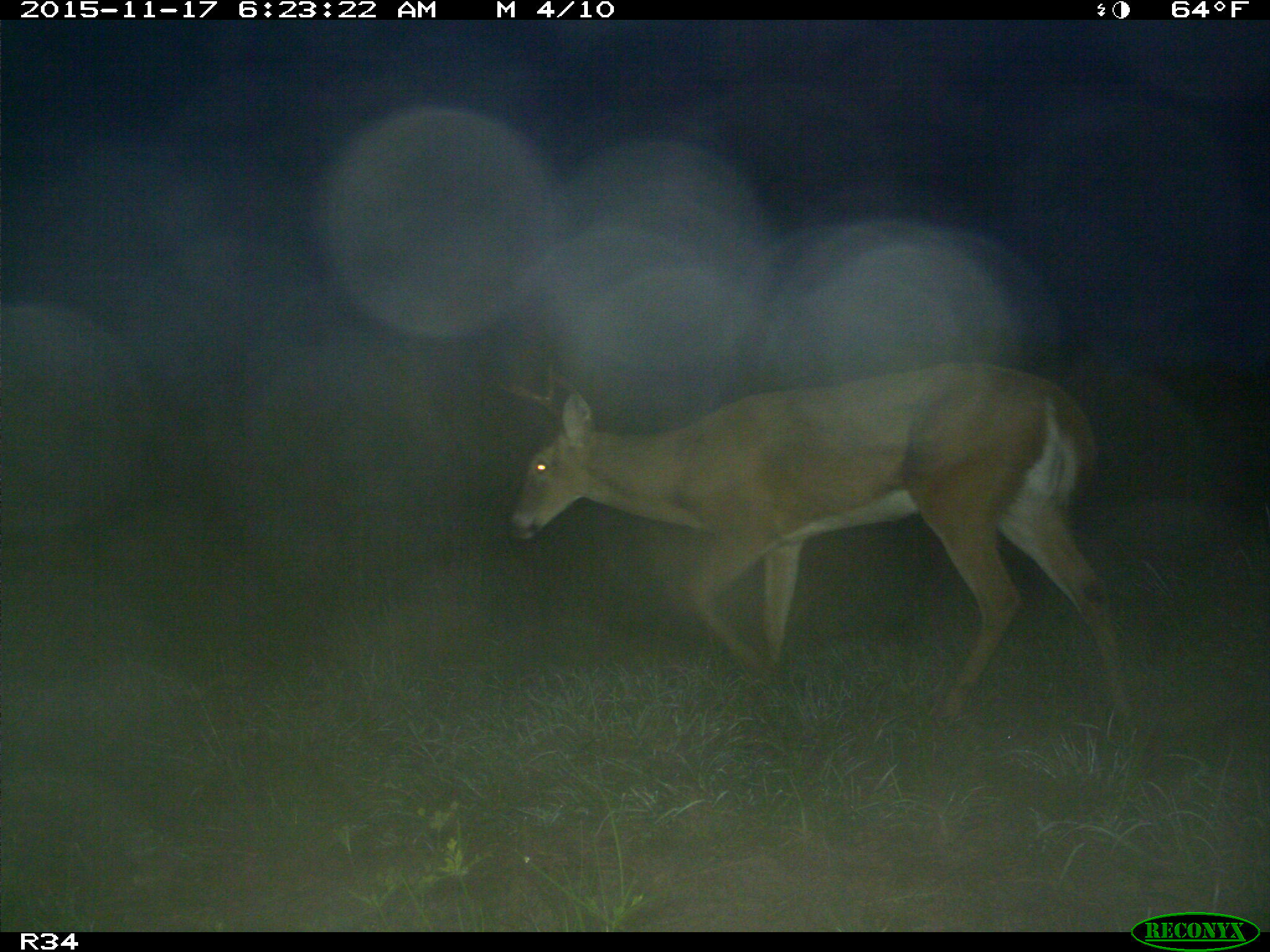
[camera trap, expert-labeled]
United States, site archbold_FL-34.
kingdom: Animalia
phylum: Chordata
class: Mammalia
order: Artiodactyla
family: Cervidae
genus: Odocoileus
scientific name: Odocoileus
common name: deer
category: unidentified deer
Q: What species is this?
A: Unidentified deer (deer) (Odocoileus).